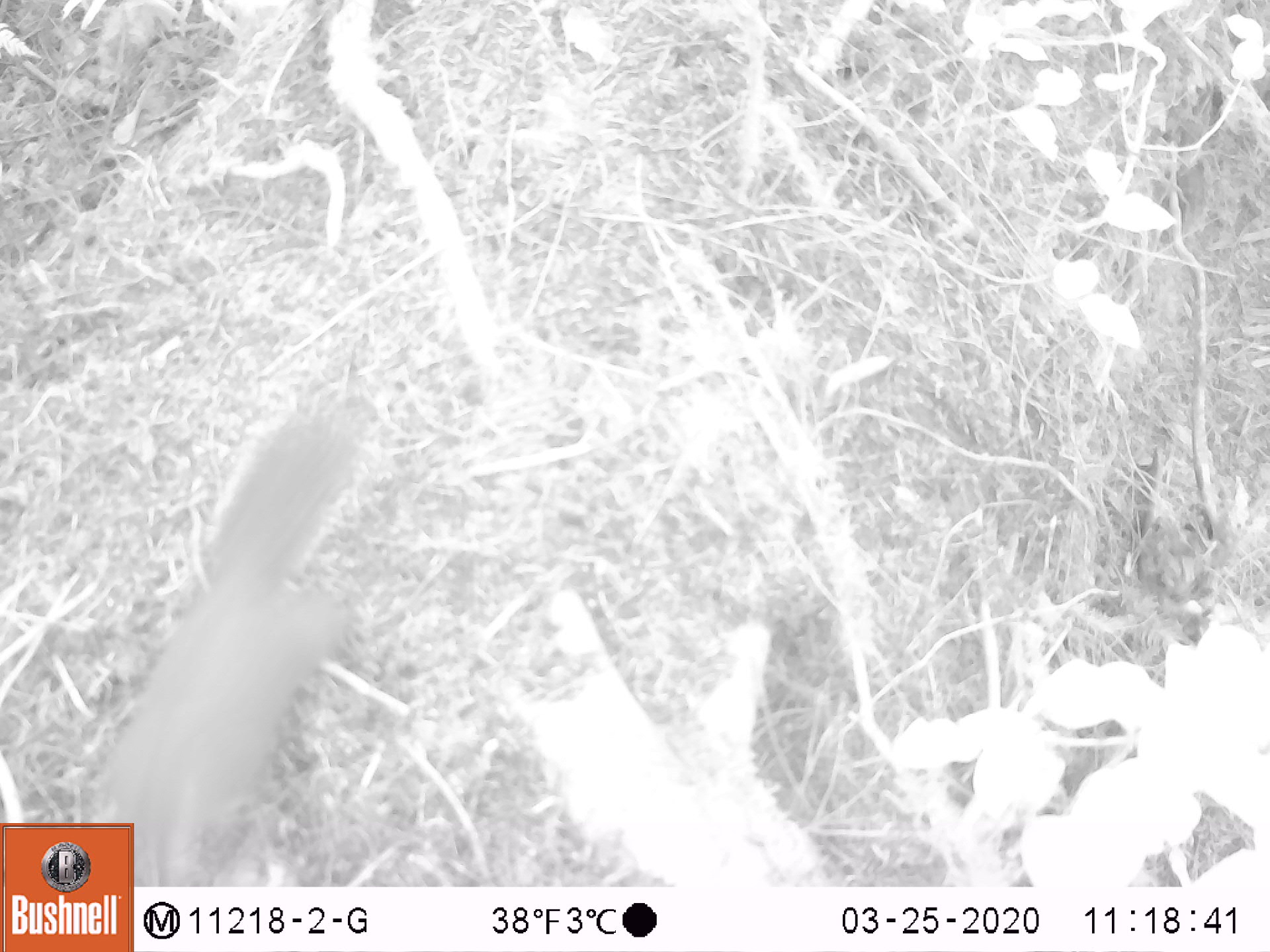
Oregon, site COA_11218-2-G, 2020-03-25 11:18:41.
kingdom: Animalia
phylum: Chordata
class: Mammalia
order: Rodentia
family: Sciuridae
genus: Tamiasciurus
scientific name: Tamiasciurus douglasii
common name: douglas squirrel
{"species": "douglas squirrel (Tamiasciurus douglasii)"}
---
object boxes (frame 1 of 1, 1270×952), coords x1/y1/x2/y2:
douglas squirrel: 137/413/369/882